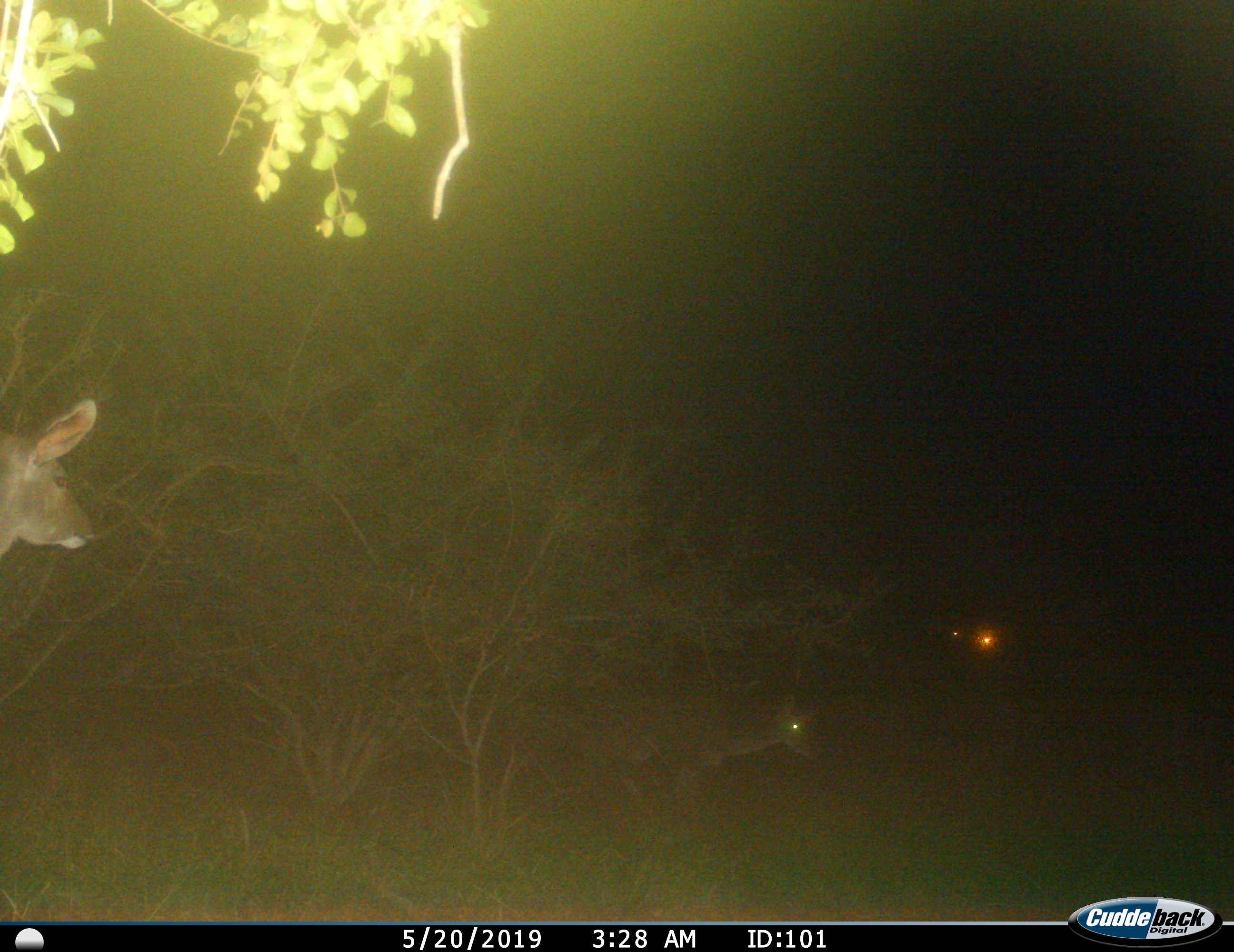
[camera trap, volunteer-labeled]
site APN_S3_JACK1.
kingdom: Animalia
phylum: Chordata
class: Mammalia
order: Artiodactyla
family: Bovidae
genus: Aepyceros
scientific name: Aepyceros melampus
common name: impala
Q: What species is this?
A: Impala (Aepyceros melampus).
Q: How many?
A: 2.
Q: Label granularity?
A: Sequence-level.